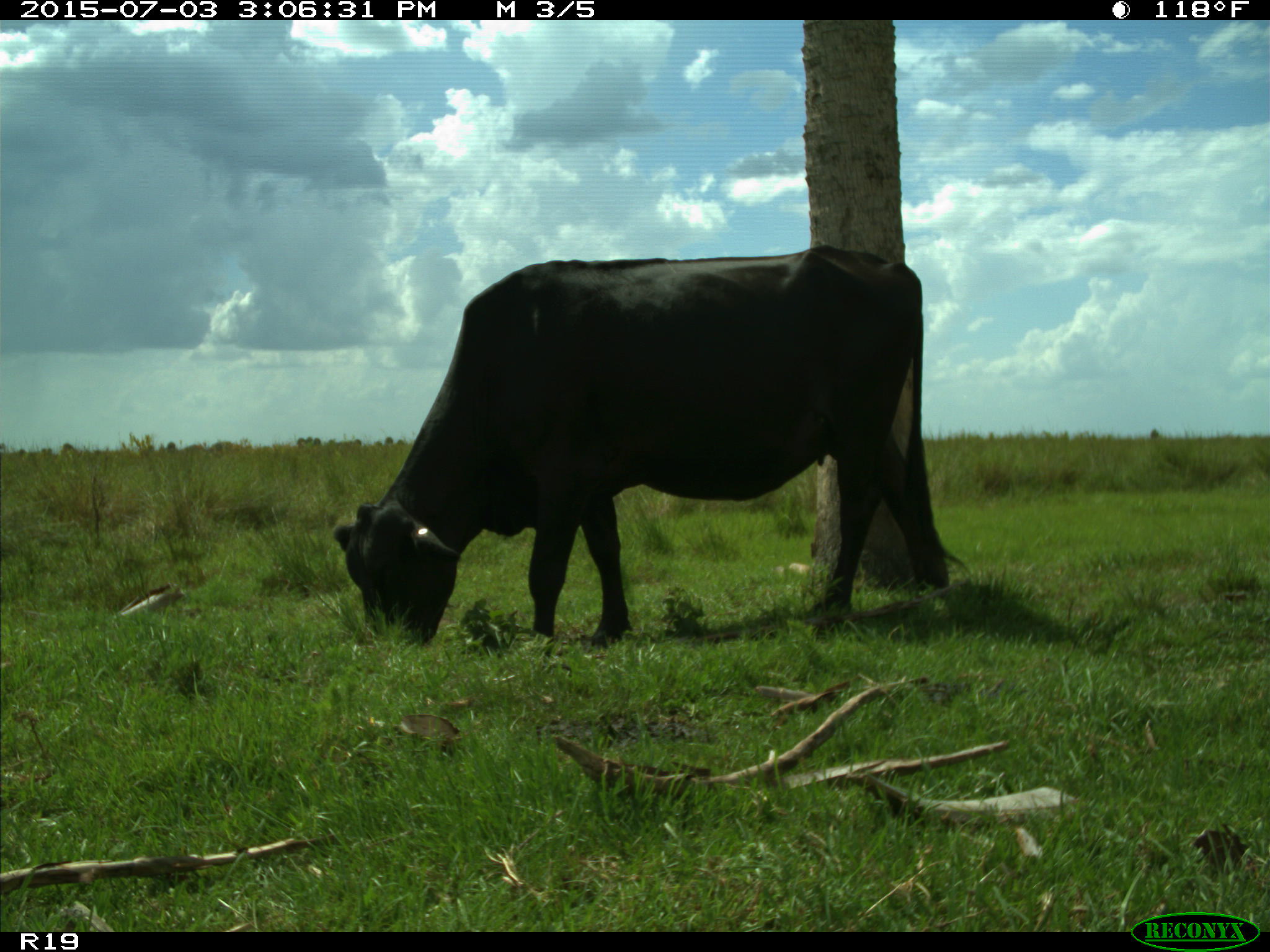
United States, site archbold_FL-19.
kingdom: Animalia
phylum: Chordata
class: Mammalia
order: Artiodactyla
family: Bovidae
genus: Bos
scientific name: Bos taurus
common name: domestic cow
Bos taurus (domestic cow).